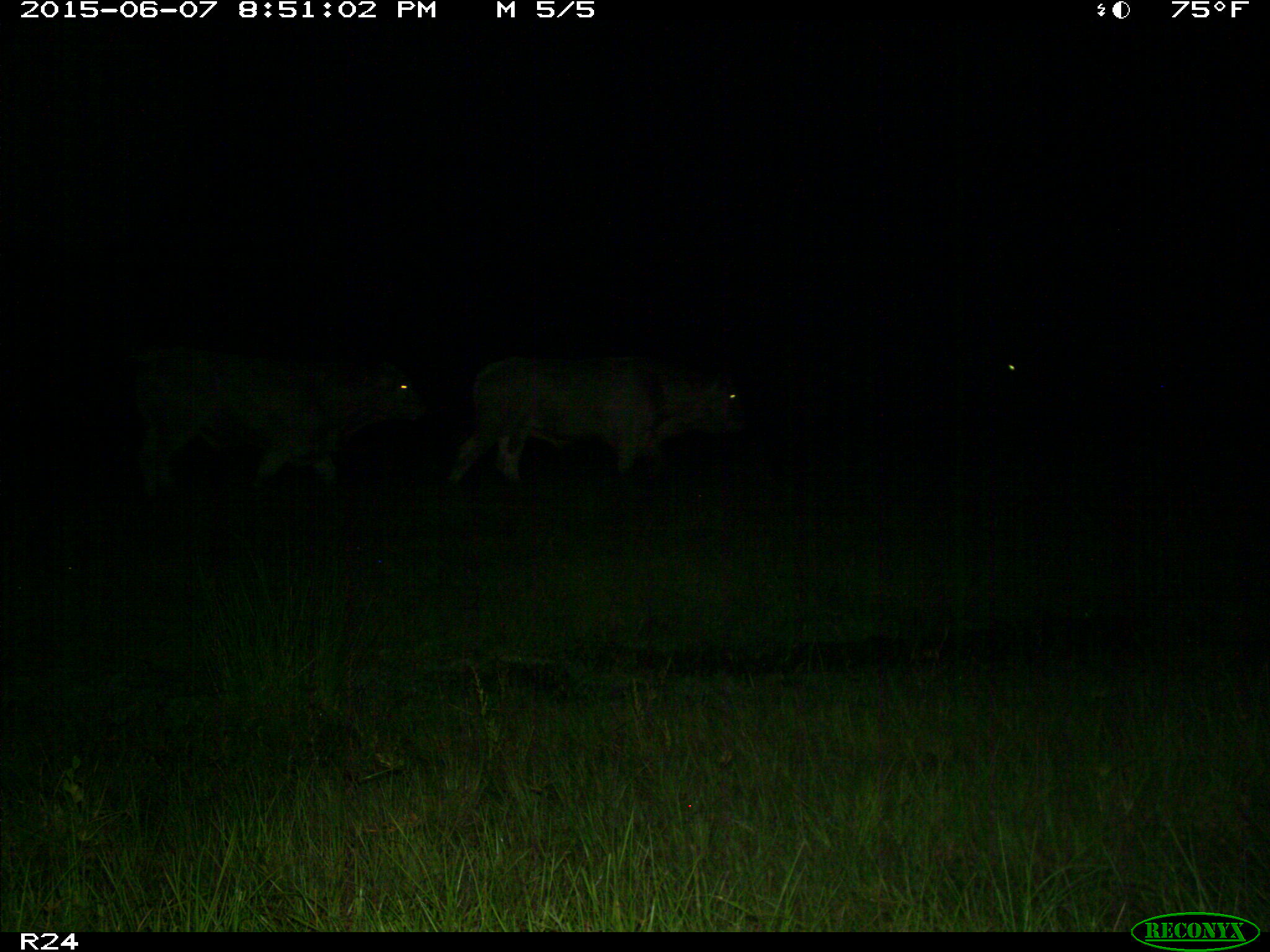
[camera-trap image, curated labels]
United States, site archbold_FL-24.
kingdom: Animalia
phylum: Chordata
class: Mammalia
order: Artiodactyla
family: Bovidae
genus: Bos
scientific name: Bos taurus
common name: domestic cow